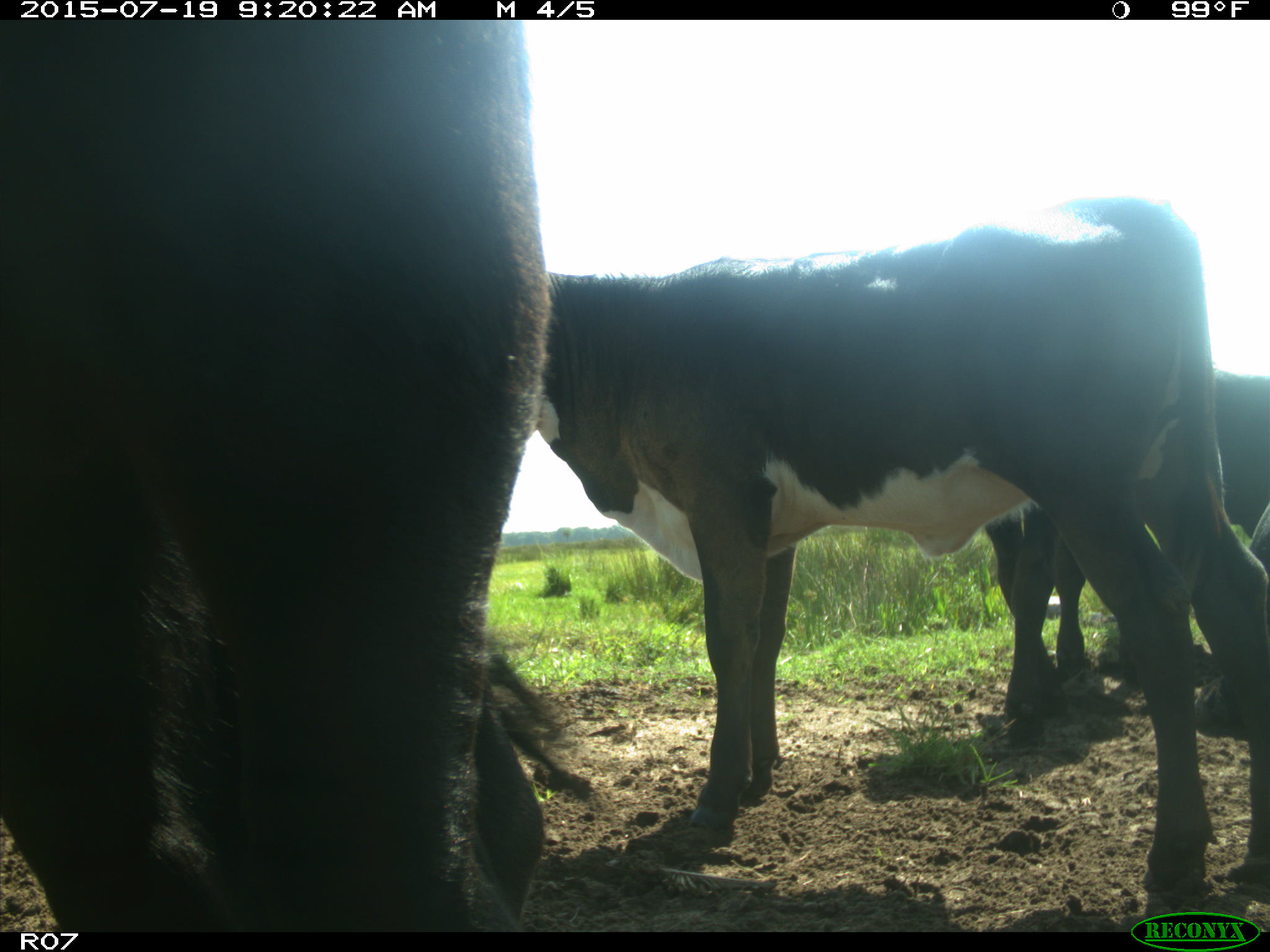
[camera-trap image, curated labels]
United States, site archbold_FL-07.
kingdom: Animalia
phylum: Chordata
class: Mammalia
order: Artiodactyla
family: Bovidae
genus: Bos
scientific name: Bos taurus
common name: domestic cow